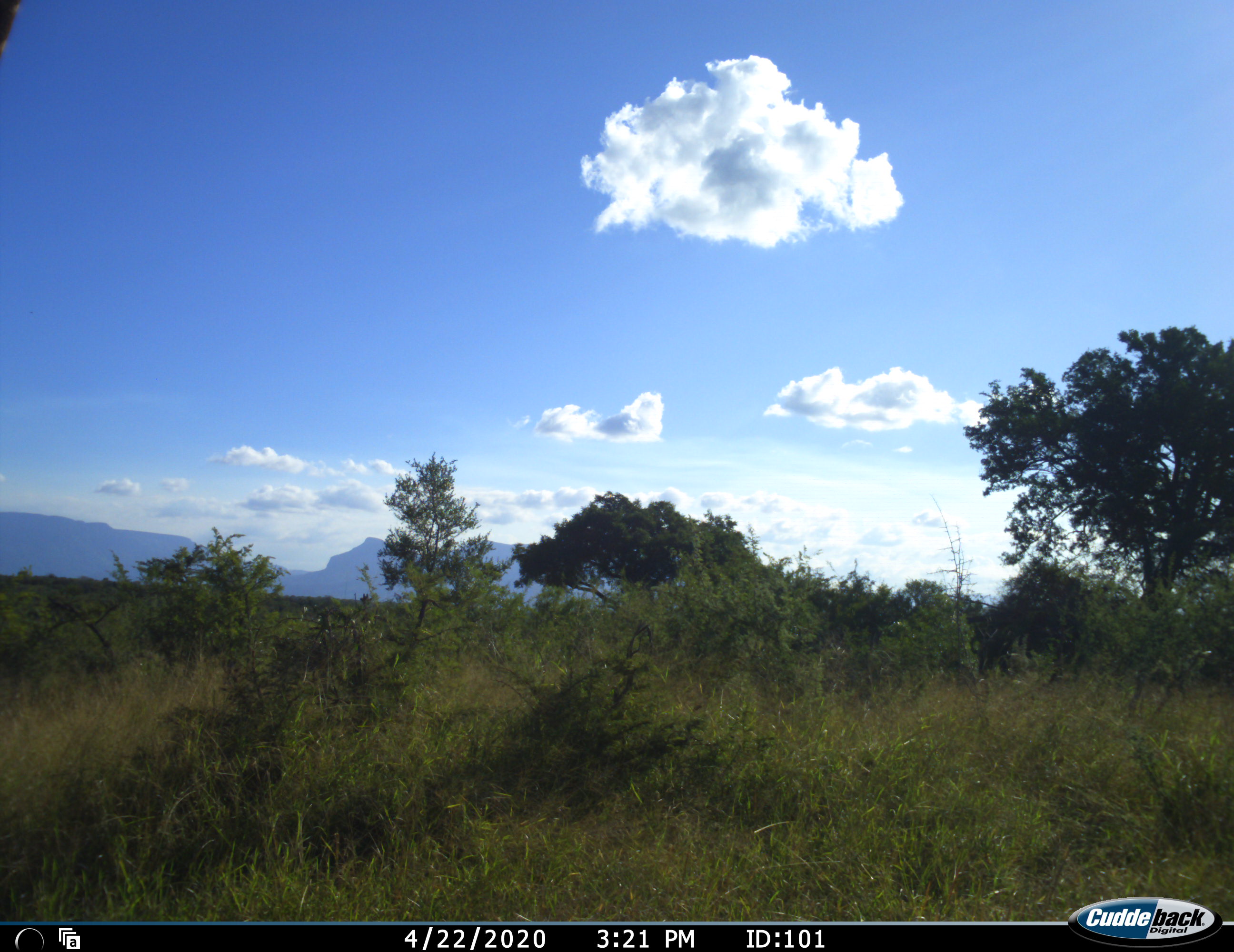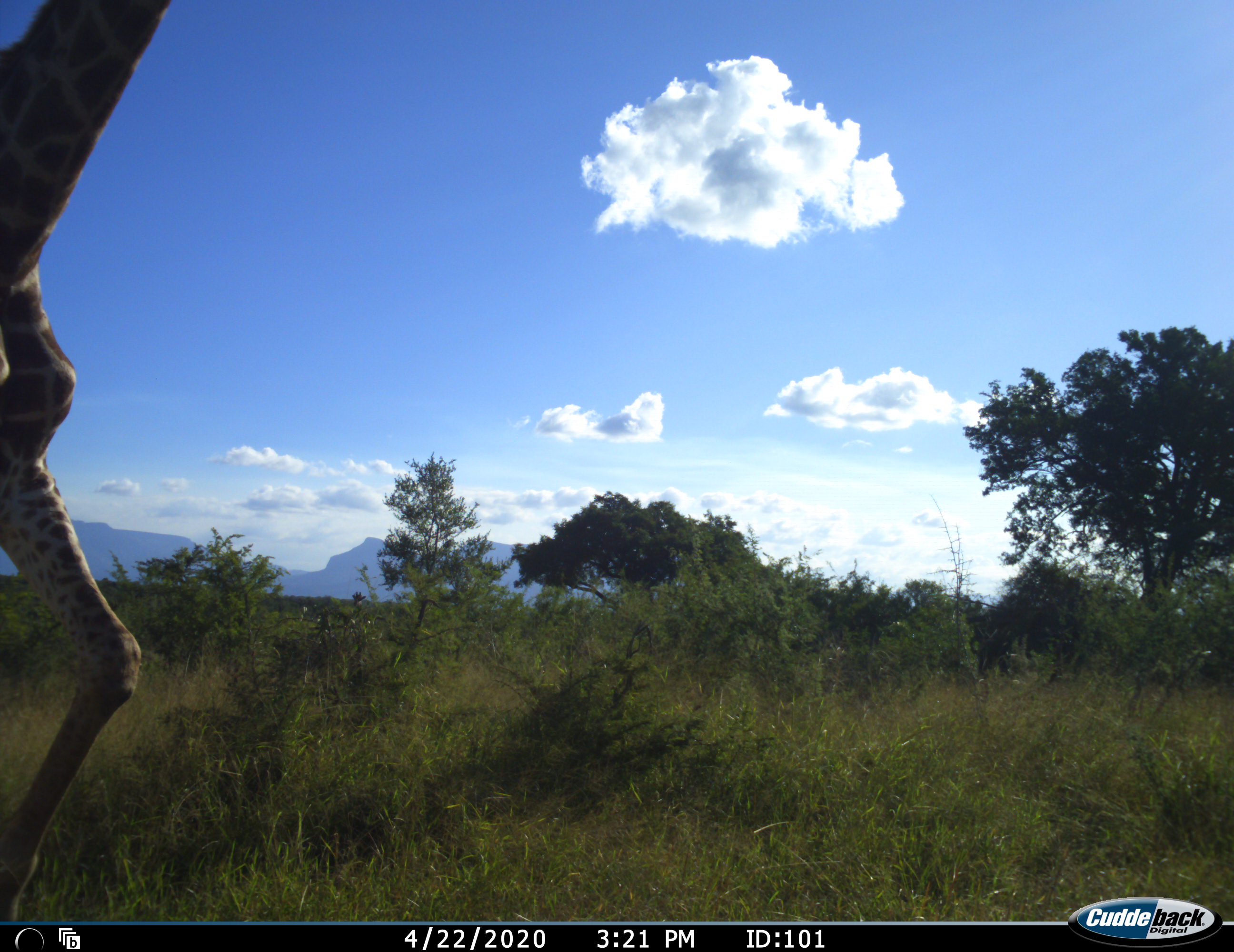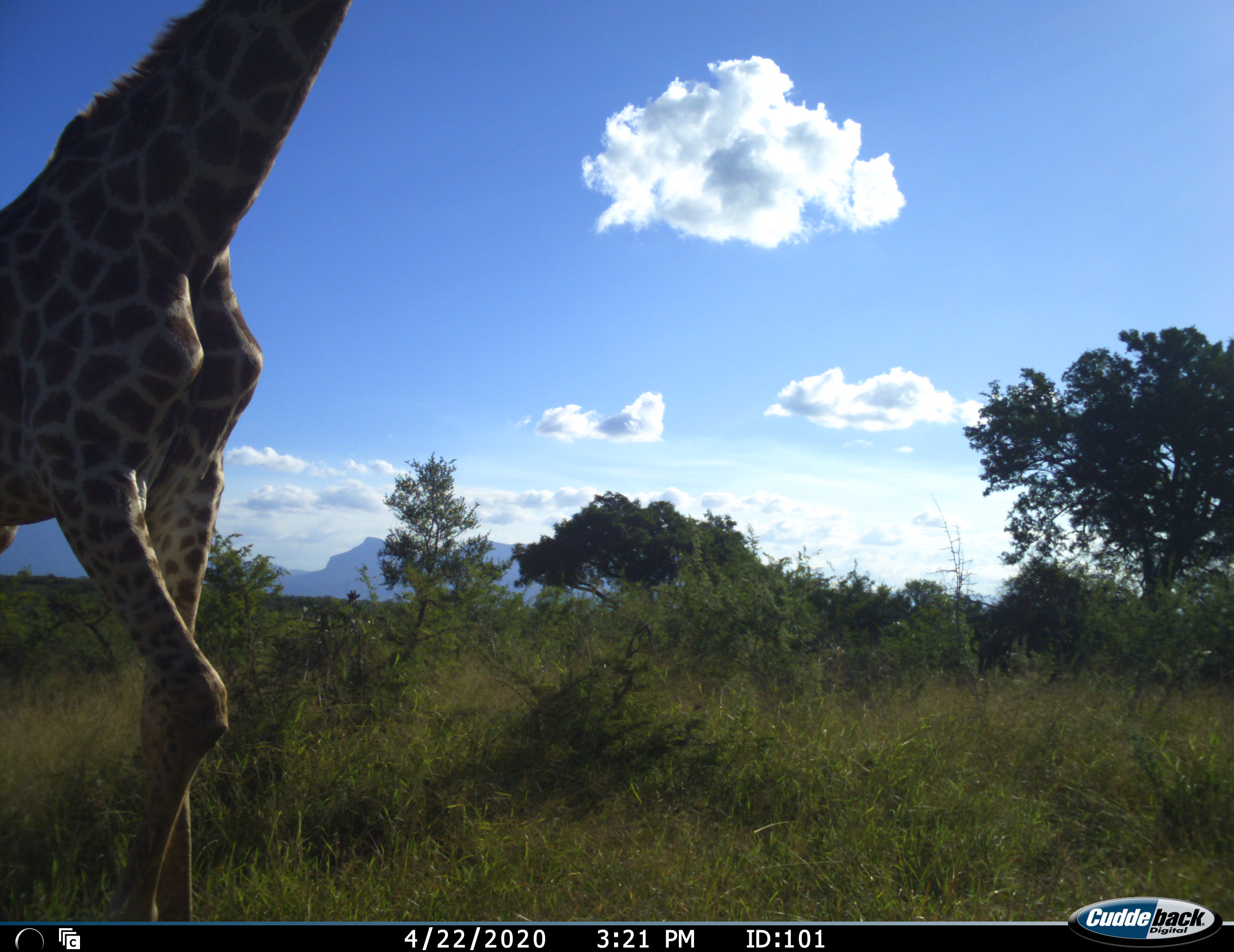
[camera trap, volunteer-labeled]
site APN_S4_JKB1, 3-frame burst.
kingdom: Animalia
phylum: Chordata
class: Mammalia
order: Artiodactyla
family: Giraffidae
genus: Giraffa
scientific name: Giraffa camelopardalis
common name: giraffe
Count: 1.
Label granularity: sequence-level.